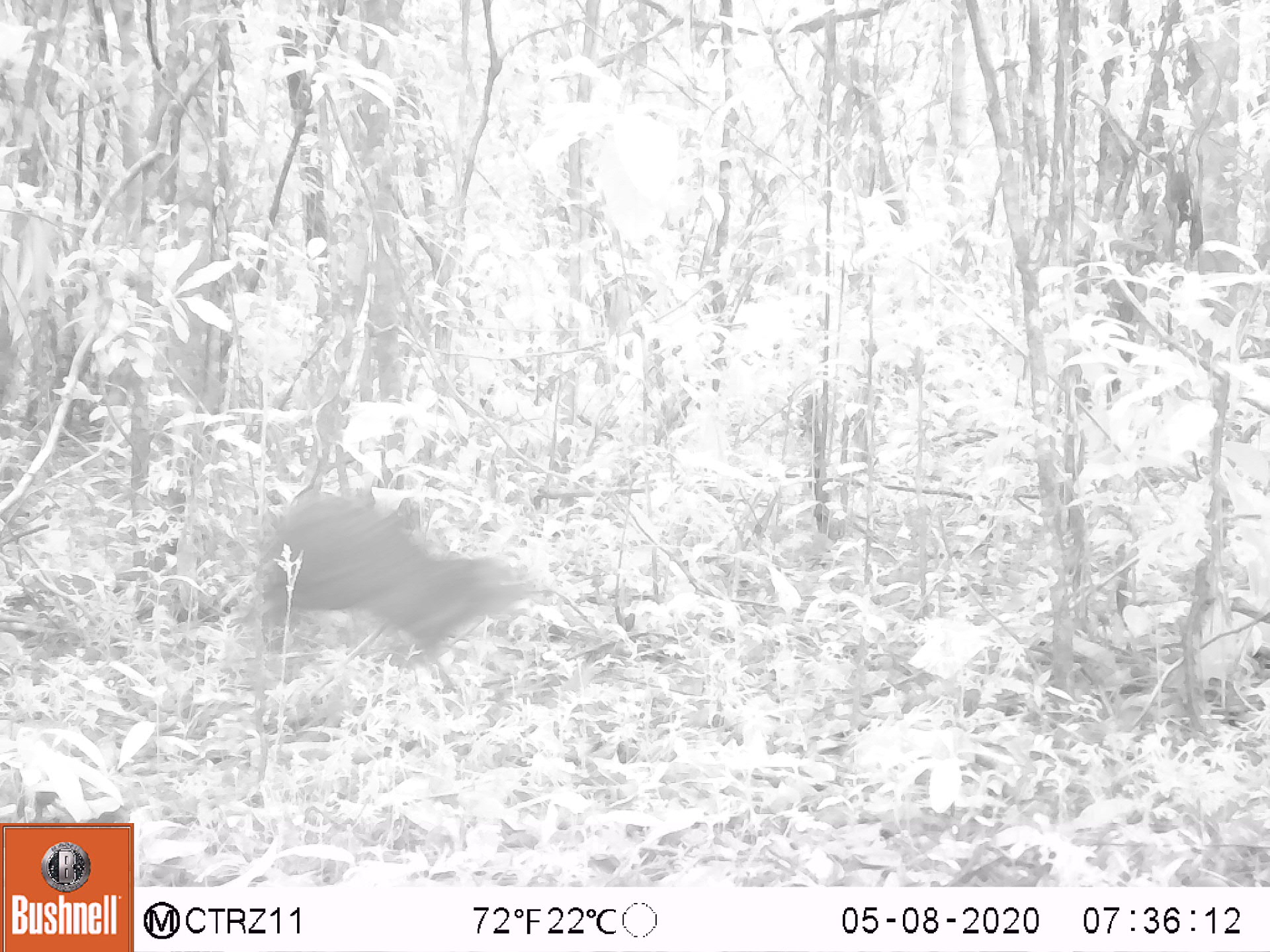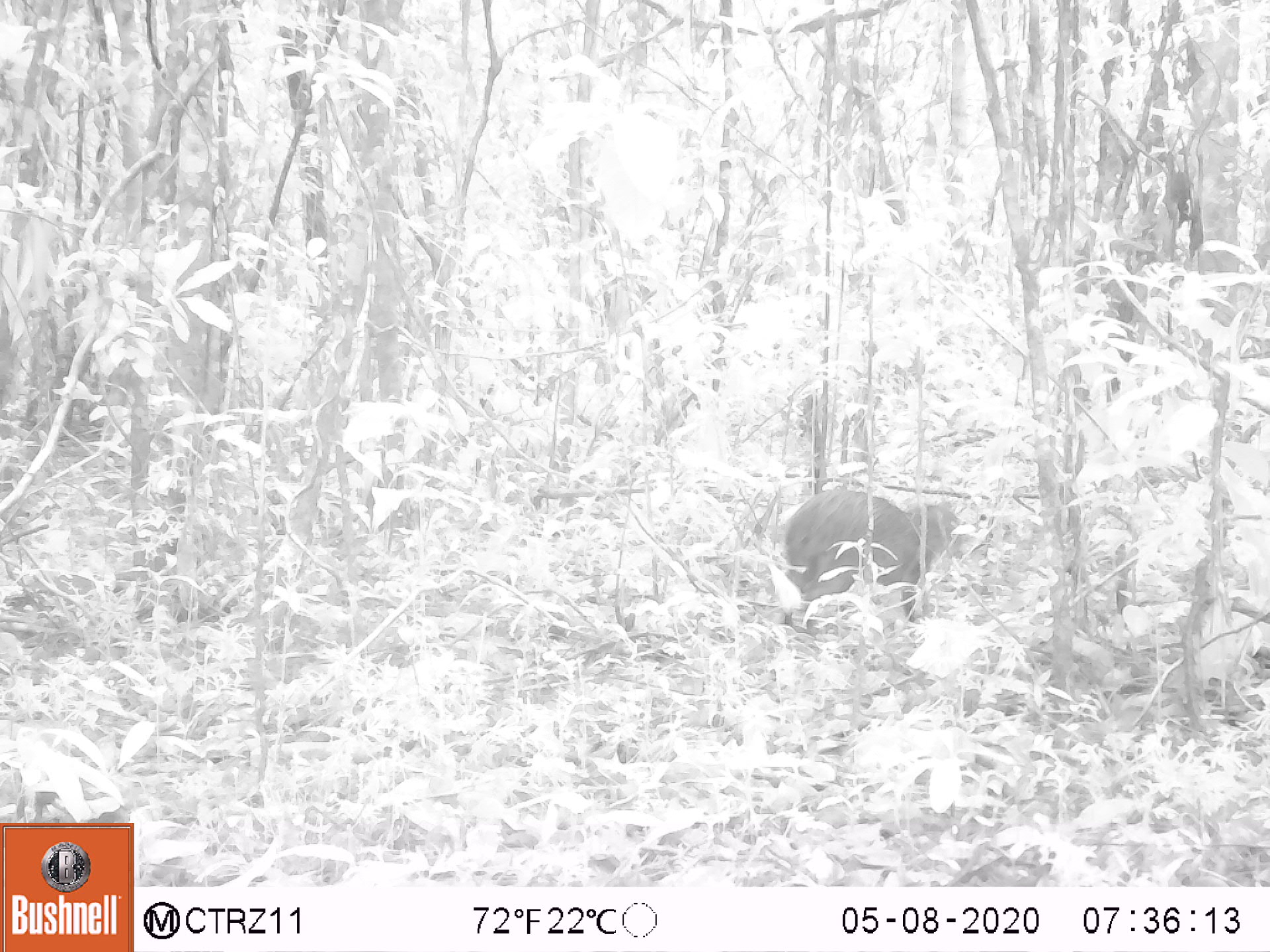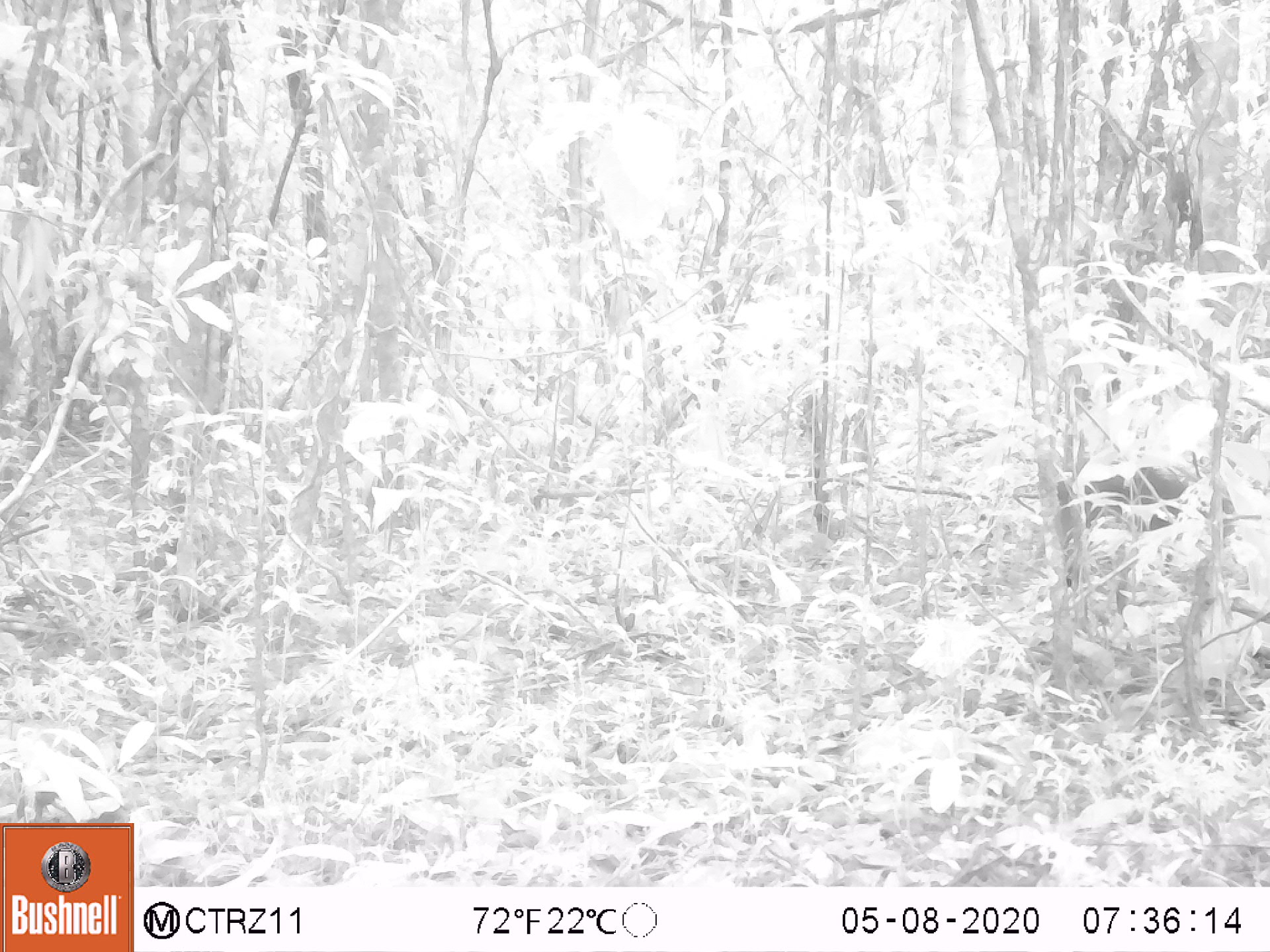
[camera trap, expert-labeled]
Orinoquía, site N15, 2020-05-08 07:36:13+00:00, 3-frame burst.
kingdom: Animalia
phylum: Chordata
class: Mammalia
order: Rodentia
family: Dasyproctidae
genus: Dasyprocta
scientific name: Dasyprocta fuliginosa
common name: black agouti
Black agouti (Dasyprocta fuliginosa).